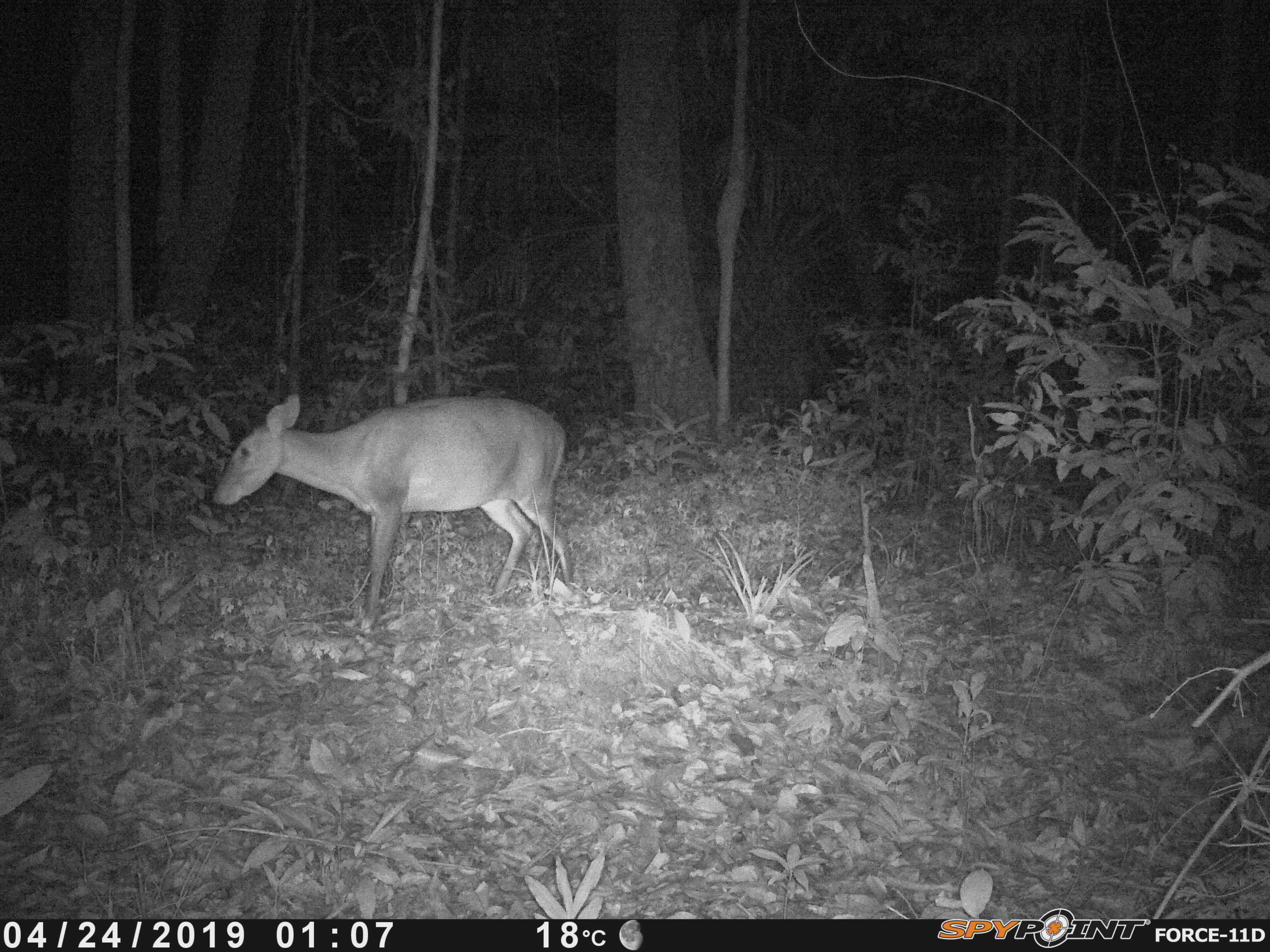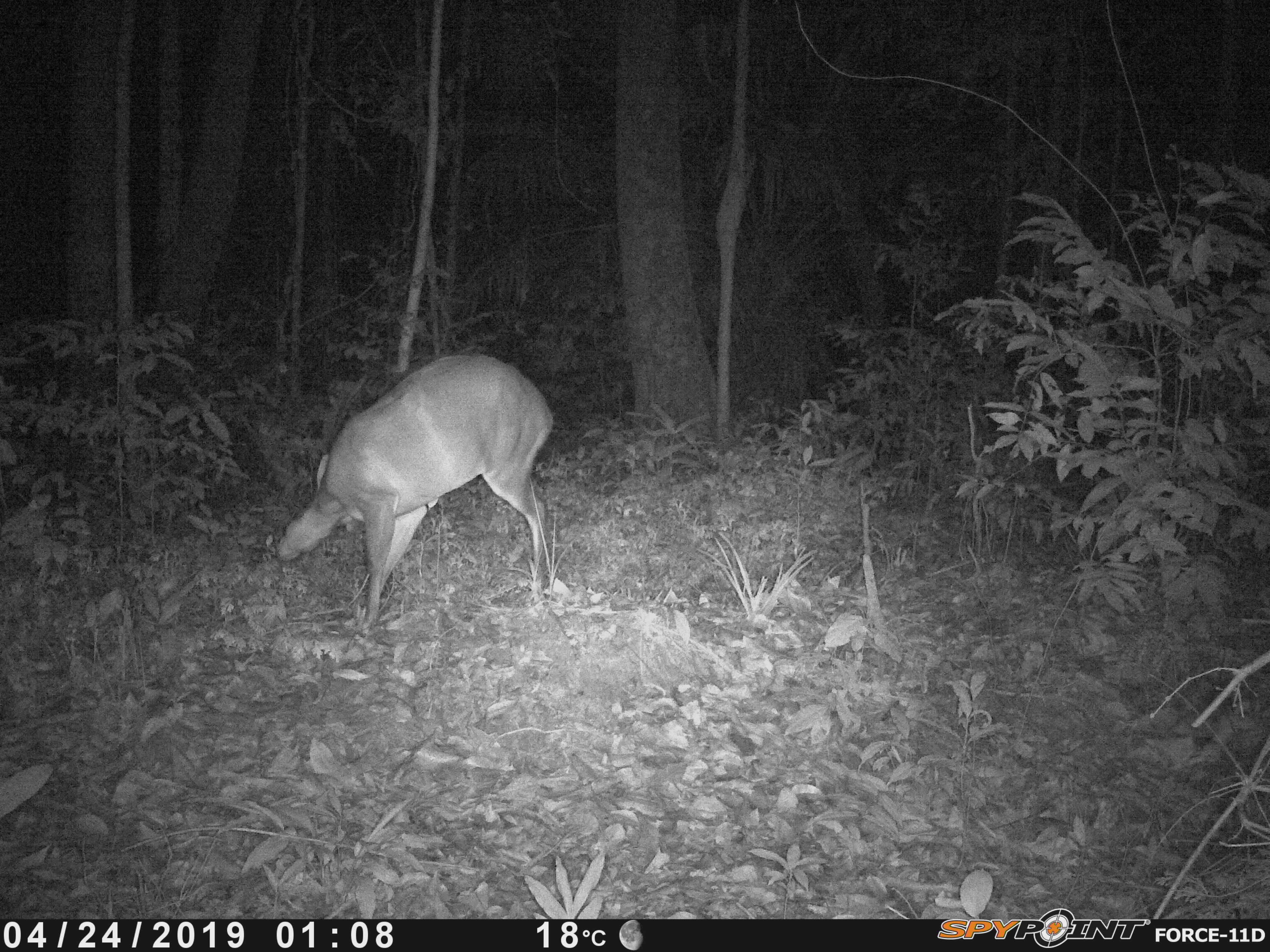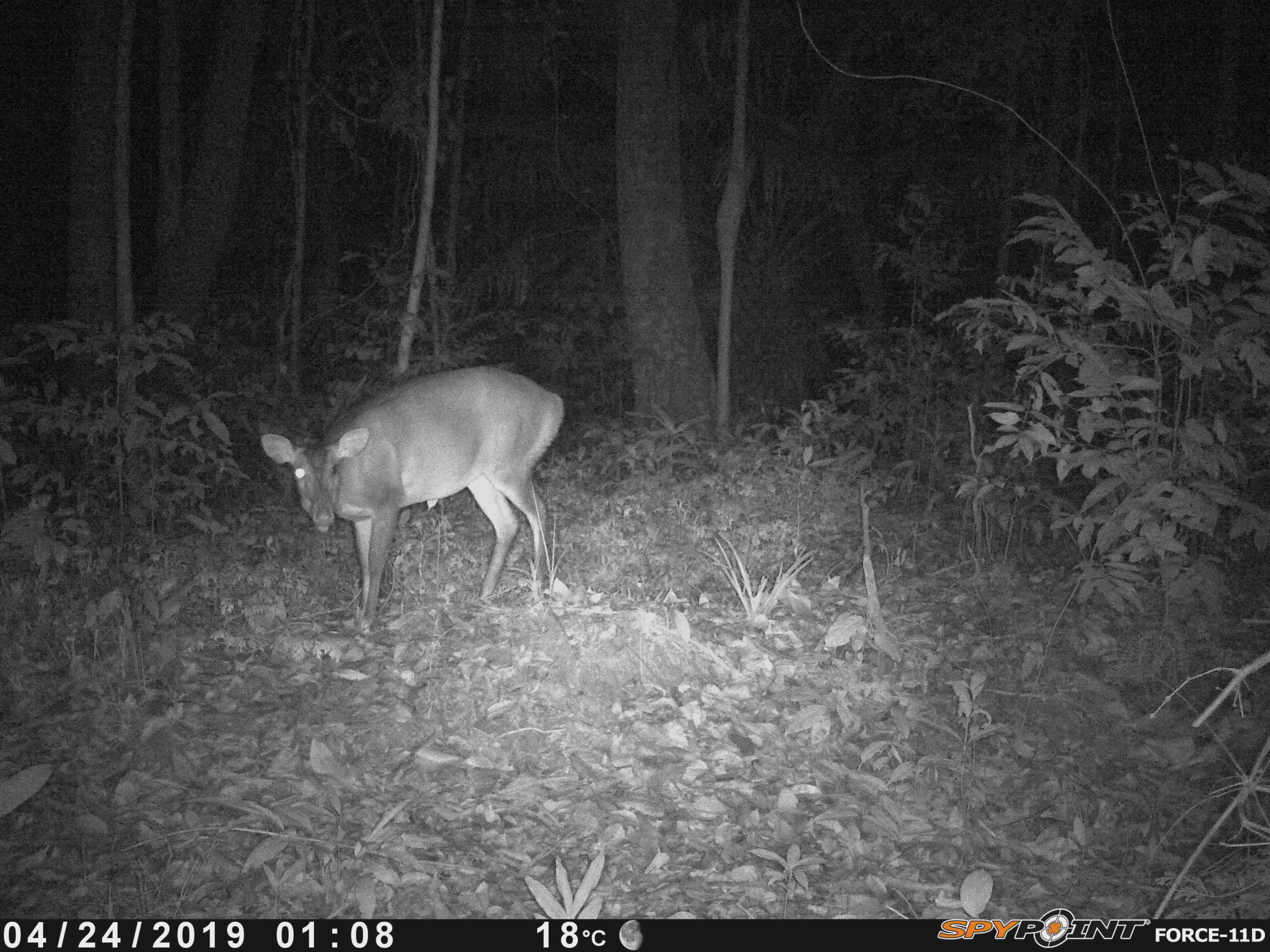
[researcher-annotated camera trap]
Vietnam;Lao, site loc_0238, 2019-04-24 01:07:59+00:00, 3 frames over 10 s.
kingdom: Animalia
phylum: Chordata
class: Mammalia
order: Artiodactyla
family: Cervidae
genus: Muntiacus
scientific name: Muntiacus vuquangensis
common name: large-antlered muntjac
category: large antlered muntjac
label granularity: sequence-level